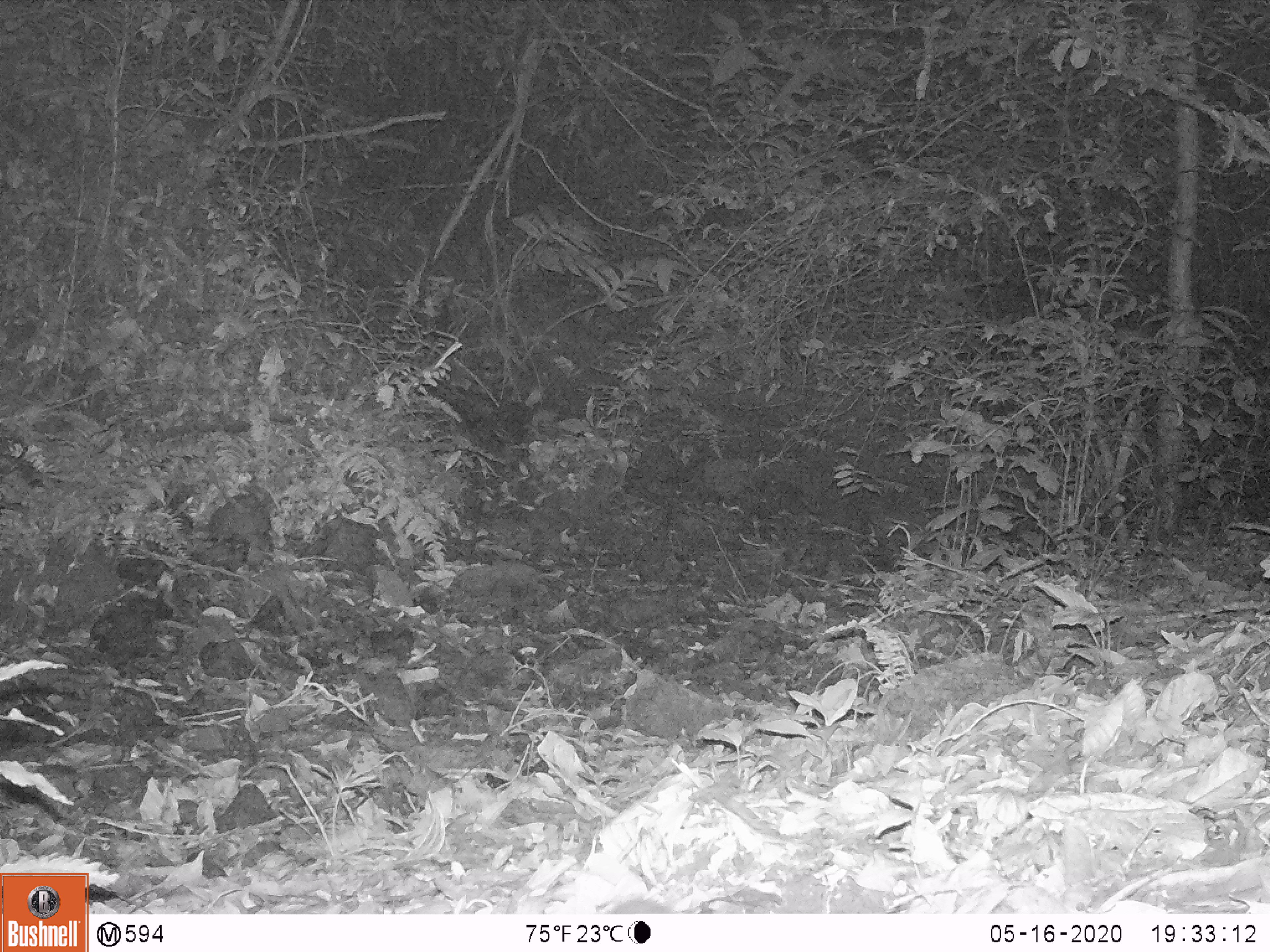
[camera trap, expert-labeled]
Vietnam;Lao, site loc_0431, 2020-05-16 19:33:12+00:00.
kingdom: Animalia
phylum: Chordata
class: Mammalia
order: Carnivora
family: Mustelidae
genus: Melogale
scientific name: Melogale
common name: ferret badger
Ferret badger (Melogale). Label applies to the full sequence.